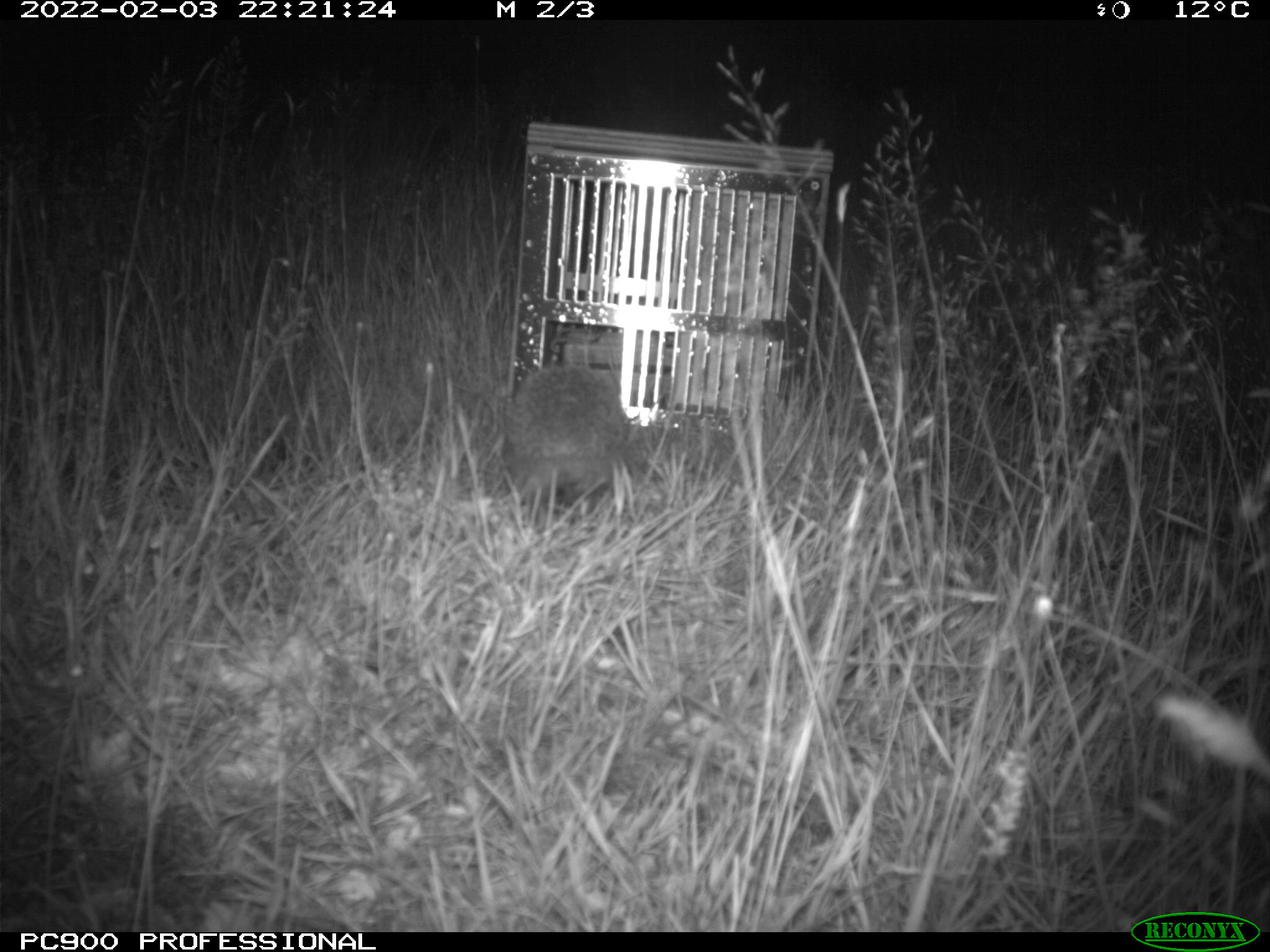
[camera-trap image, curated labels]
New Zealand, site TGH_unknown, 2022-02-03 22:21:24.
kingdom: Animalia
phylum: Chordata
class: Mammalia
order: Eulipotyphla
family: Erinaceidae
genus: Erinaceus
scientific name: Erinaceus europaeus europaeus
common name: european hedgehog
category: hedgehog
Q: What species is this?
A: Hedgehog (european hedgehog) (Erinaceus europaeus europaeus).